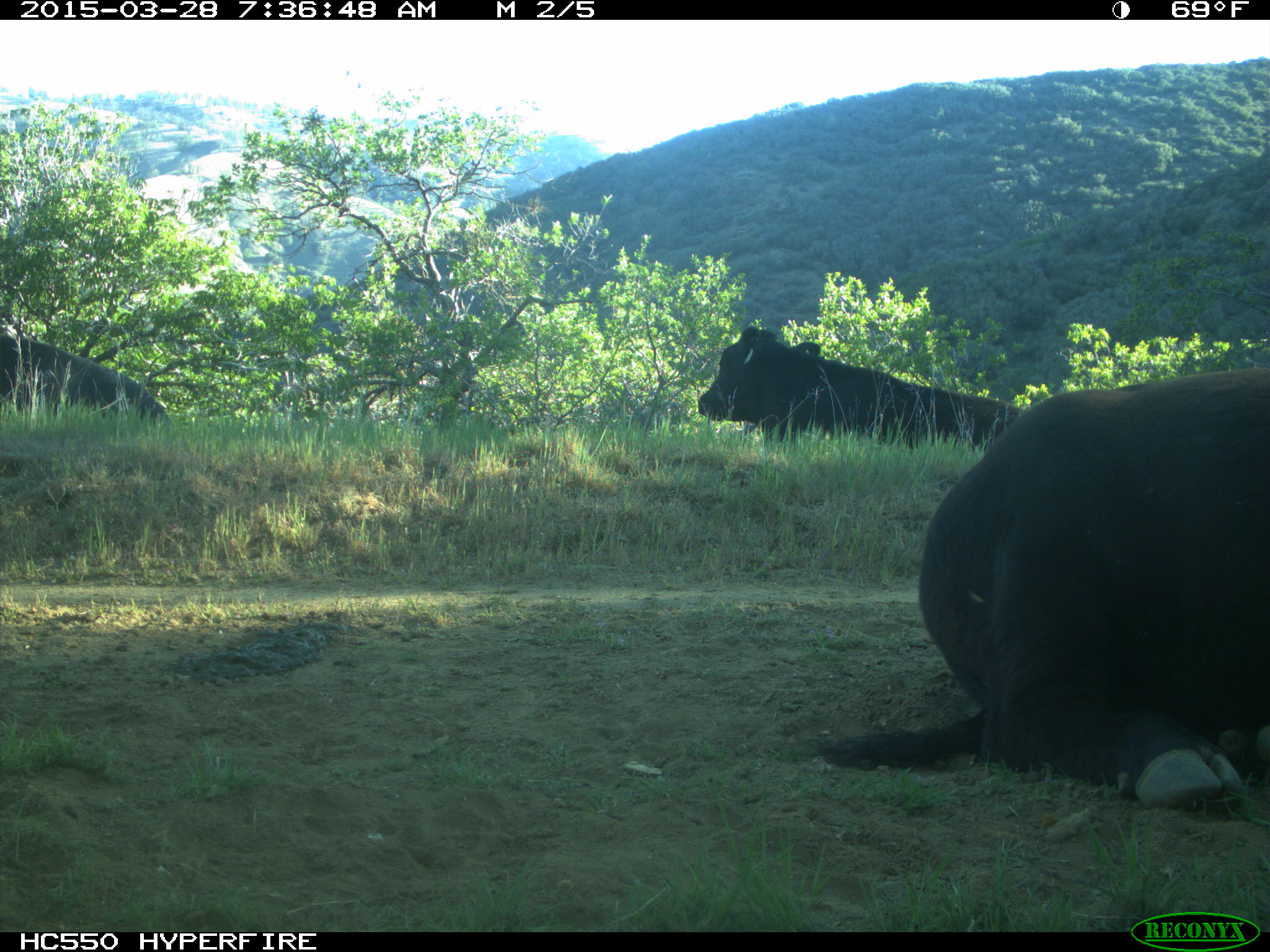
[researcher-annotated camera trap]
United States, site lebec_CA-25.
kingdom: Animalia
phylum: Chordata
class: Mammalia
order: Artiodactyla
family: Bovidae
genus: Bos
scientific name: Bos taurus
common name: domestic cow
Bos taurus (domestic cow).